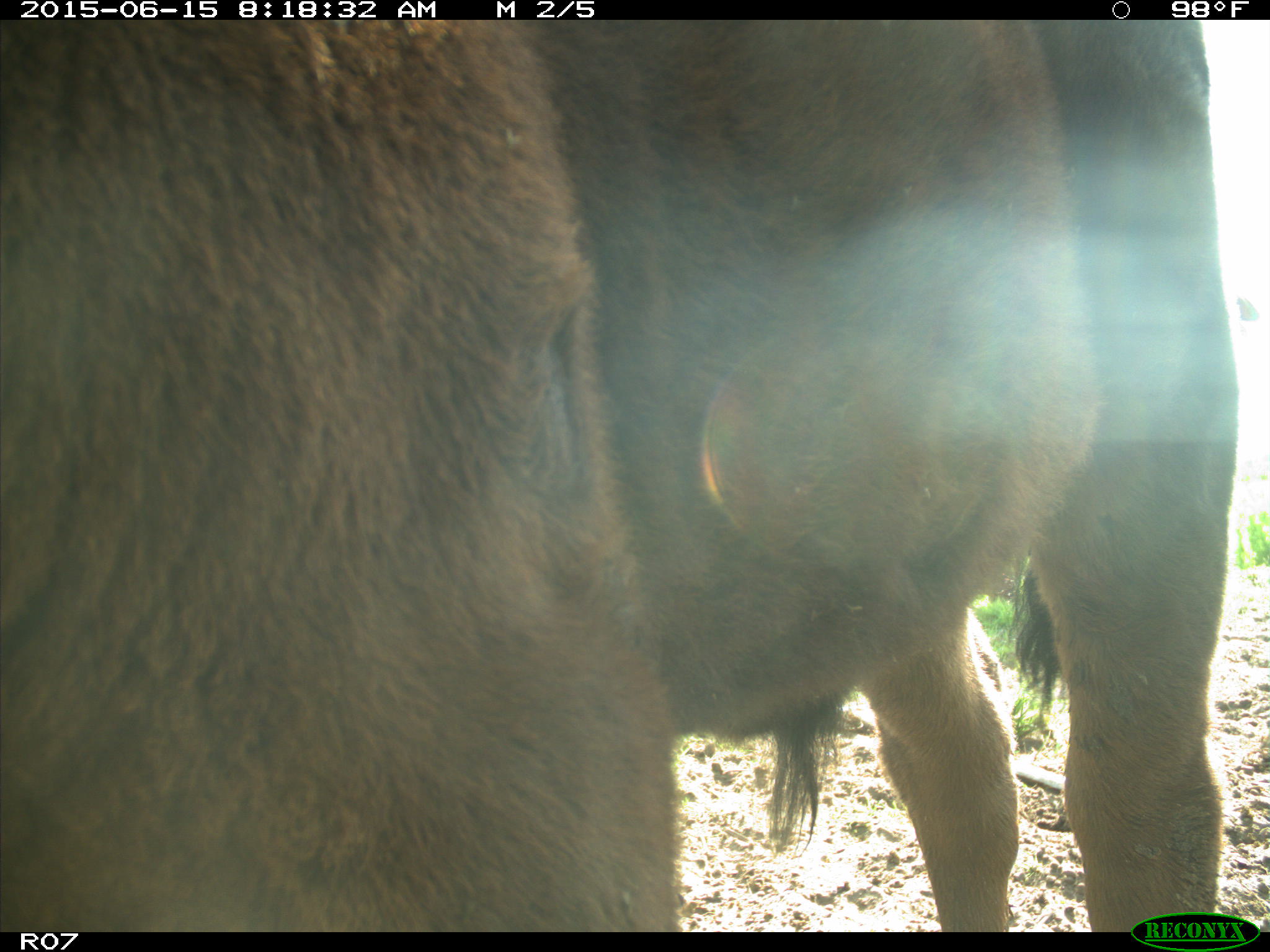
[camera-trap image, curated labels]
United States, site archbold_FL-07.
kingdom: Animalia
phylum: Chordata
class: Mammalia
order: Artiodactyla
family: Bovidae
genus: Bos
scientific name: Bos taurus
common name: domestic cow